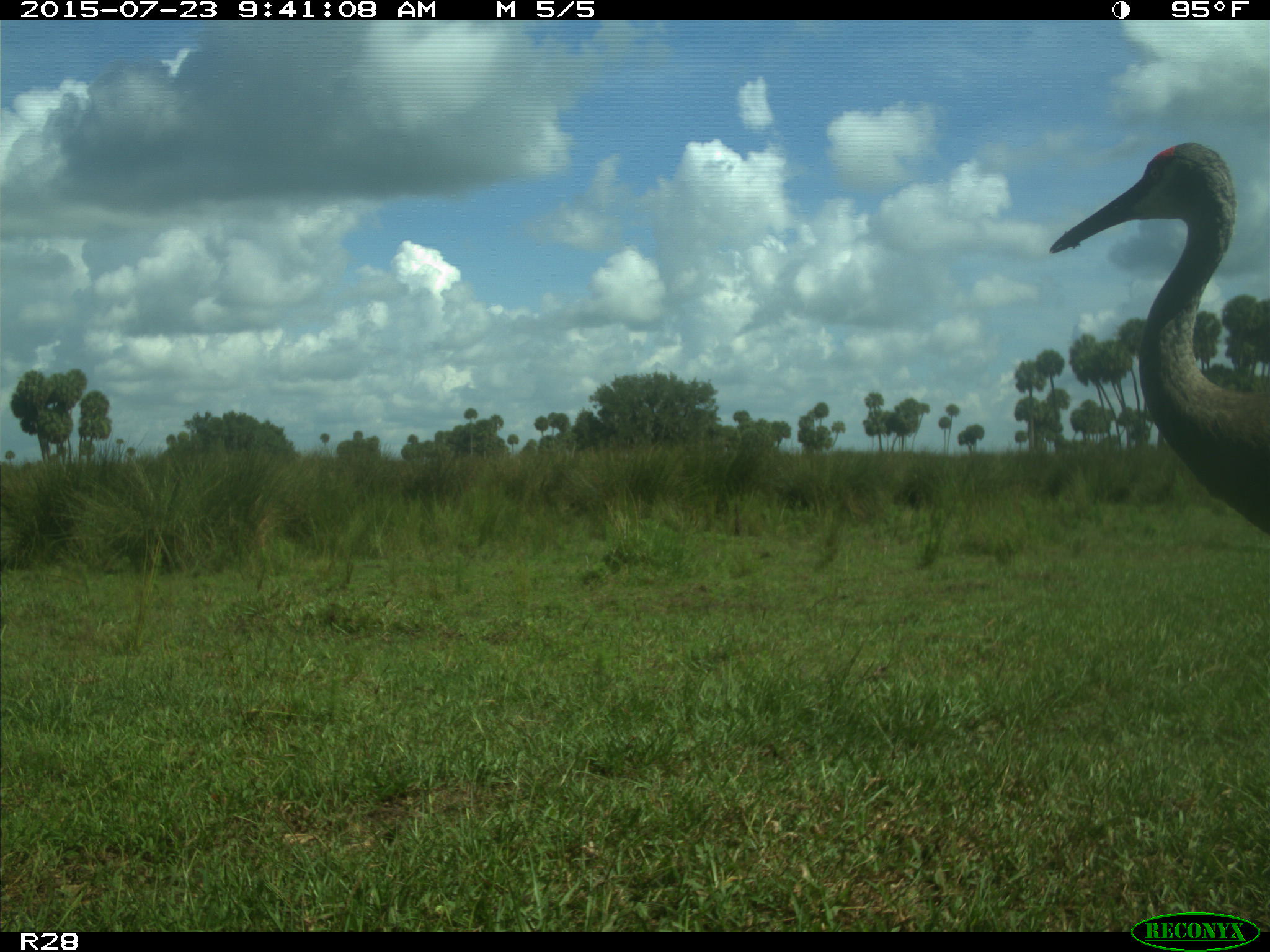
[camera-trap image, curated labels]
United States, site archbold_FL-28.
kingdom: Animalia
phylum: Chordata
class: Aves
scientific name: Aves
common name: birds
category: unidentified bird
Unidentified bird (birds) (Aves).